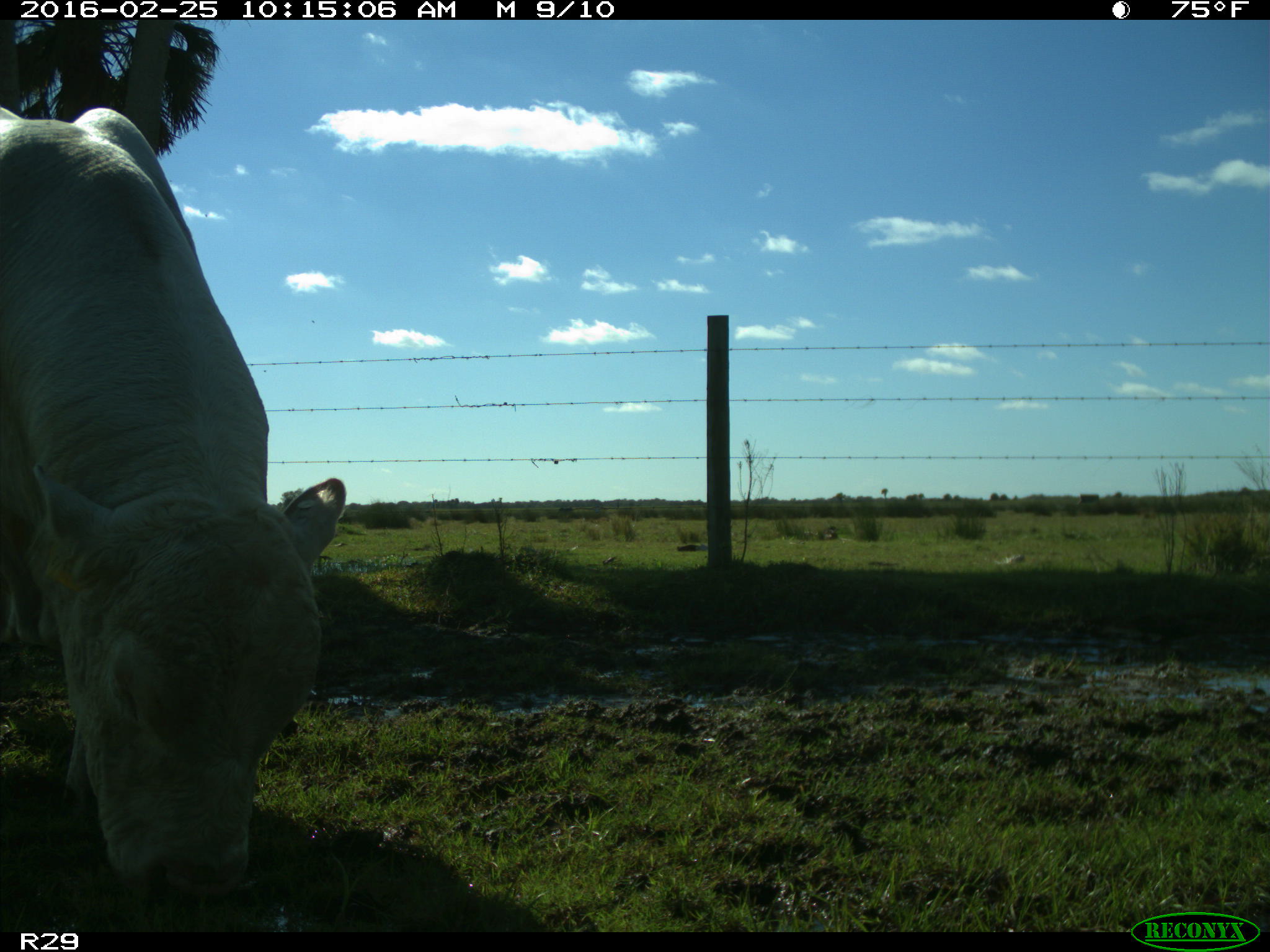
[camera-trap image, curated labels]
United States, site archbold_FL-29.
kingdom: Animalia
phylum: Chordata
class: Mammalia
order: Artiodactyla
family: Bovidae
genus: Bos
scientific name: Bos taurus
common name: domestic cow